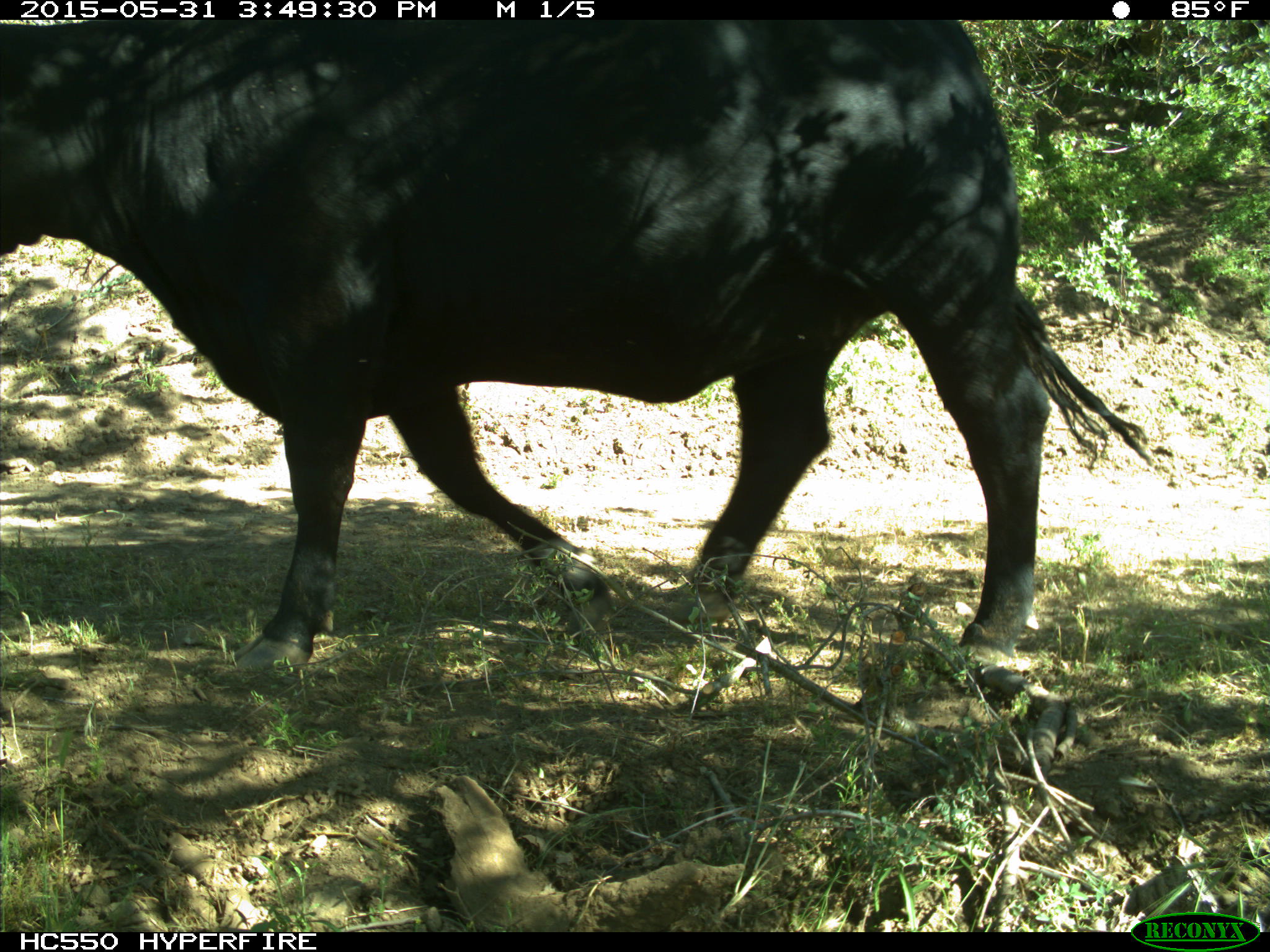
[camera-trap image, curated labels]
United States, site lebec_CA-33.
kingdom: Animalia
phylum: Chordata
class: Mammalia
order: Artiodactyla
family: Bovidae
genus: Bos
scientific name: Bos taurus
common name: domestic cow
Bos taurus (domestic cow).